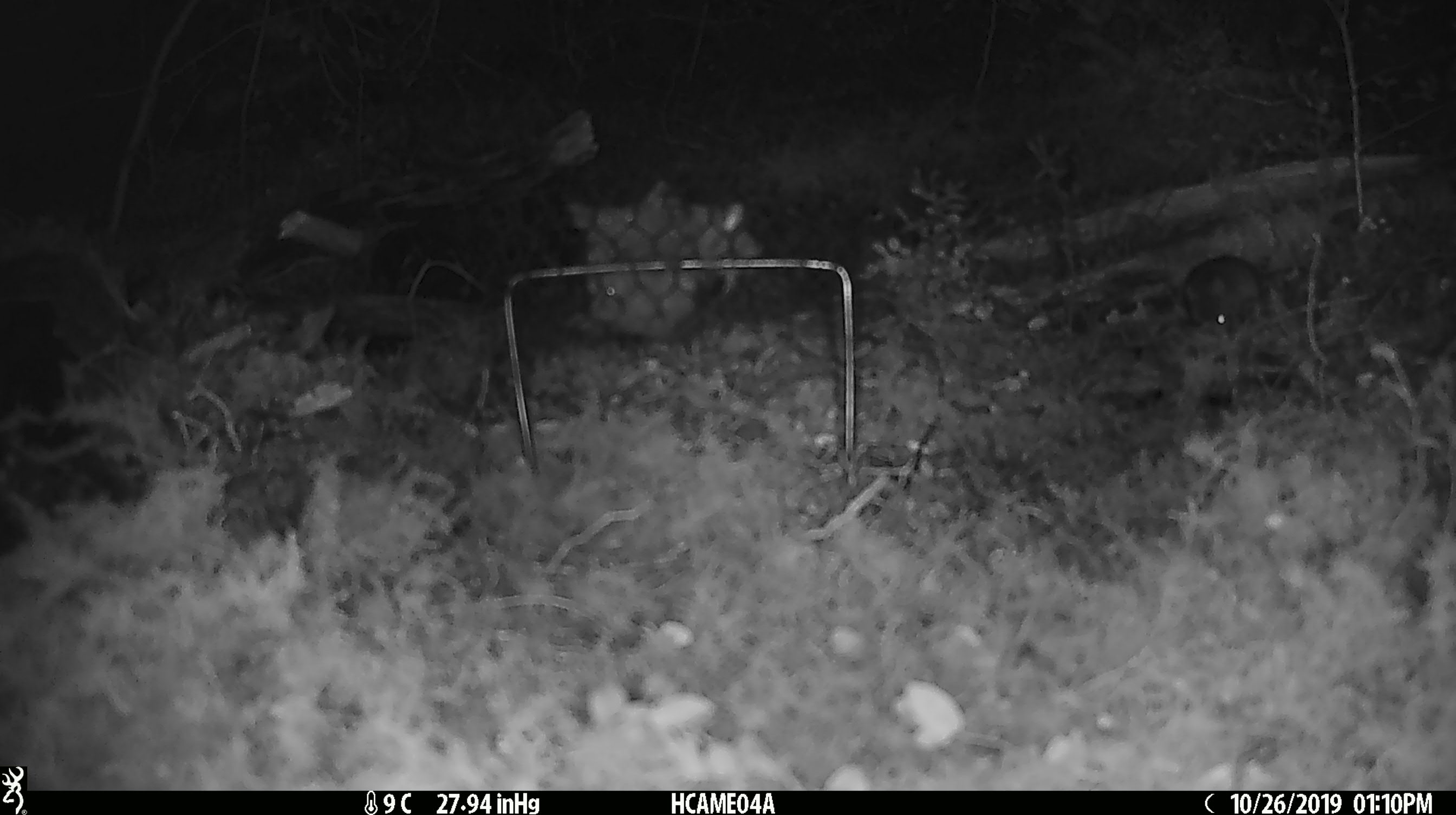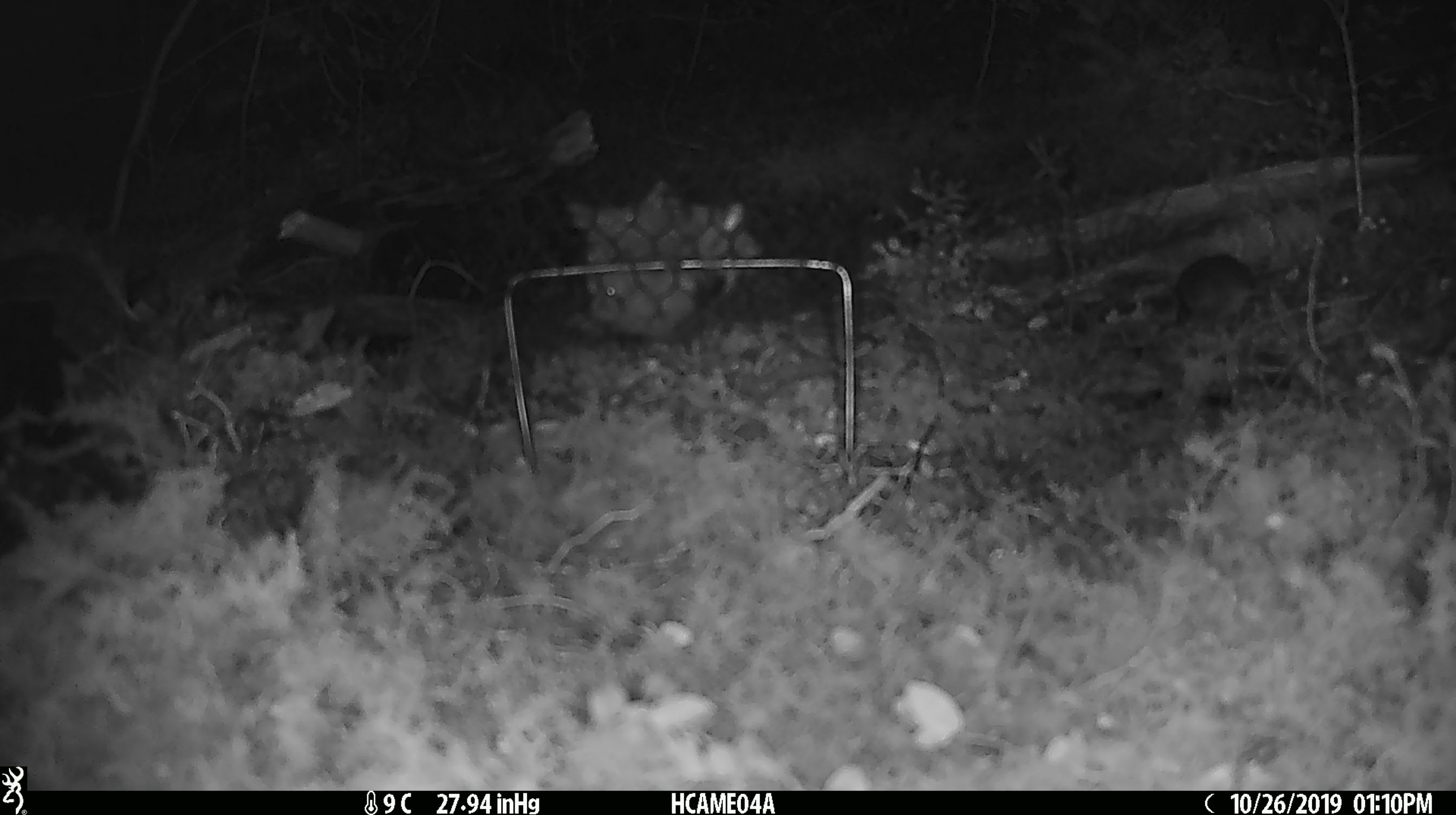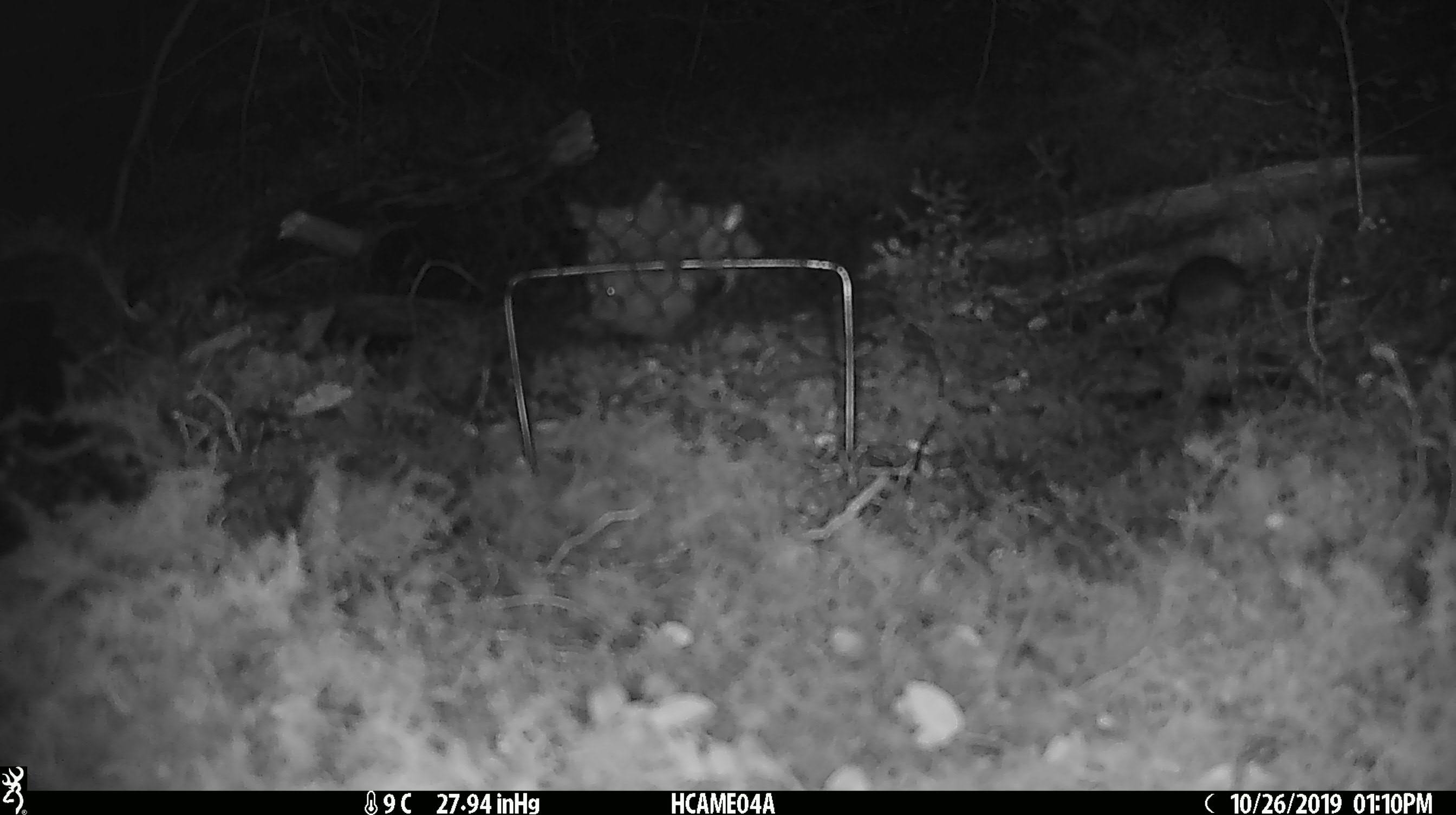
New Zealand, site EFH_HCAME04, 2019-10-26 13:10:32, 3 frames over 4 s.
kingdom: Animalia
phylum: Chordata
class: Mammalia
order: Rodentia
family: Muridae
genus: Mus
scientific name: Mus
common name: mouse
Mouse (Mus).